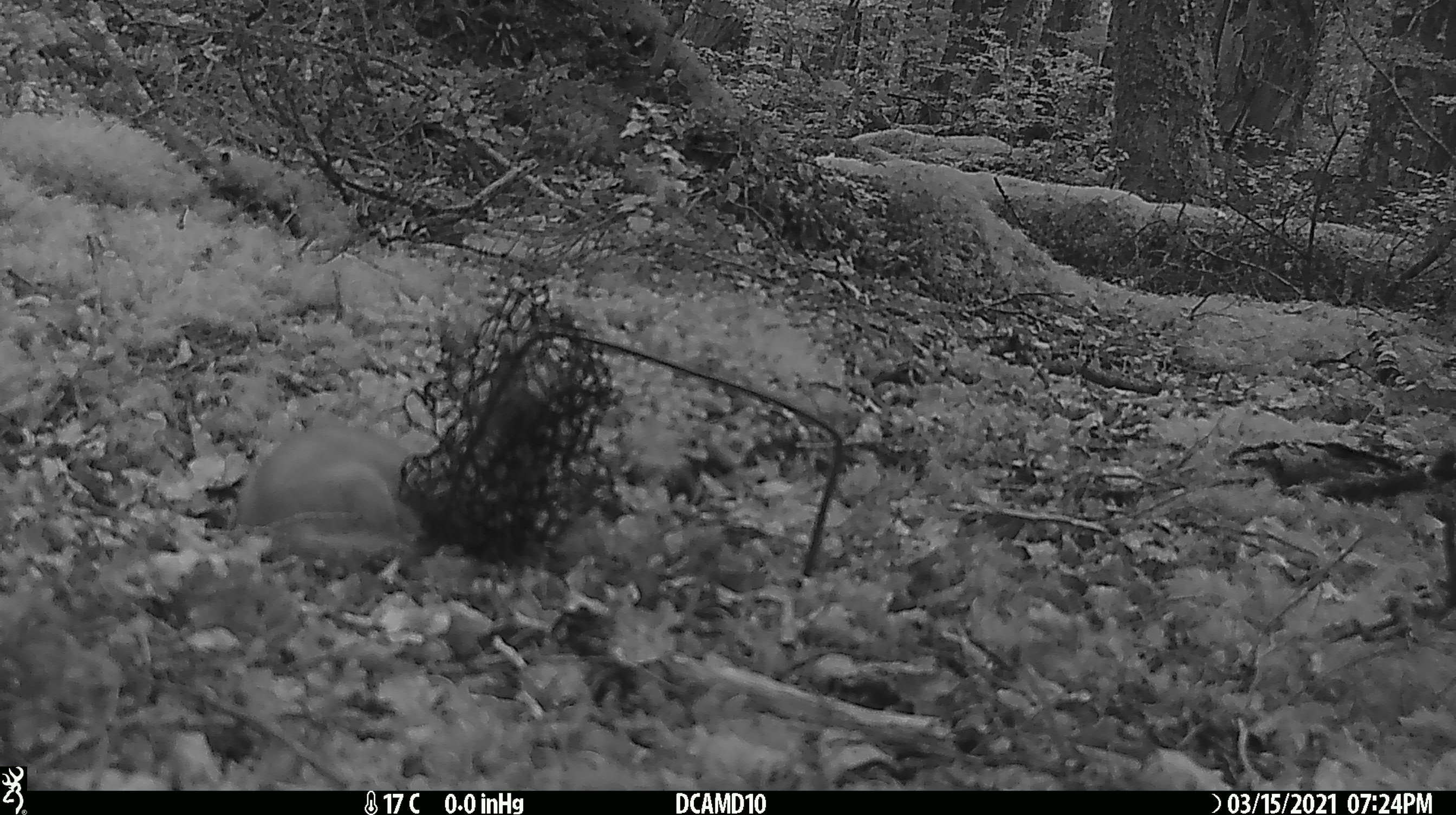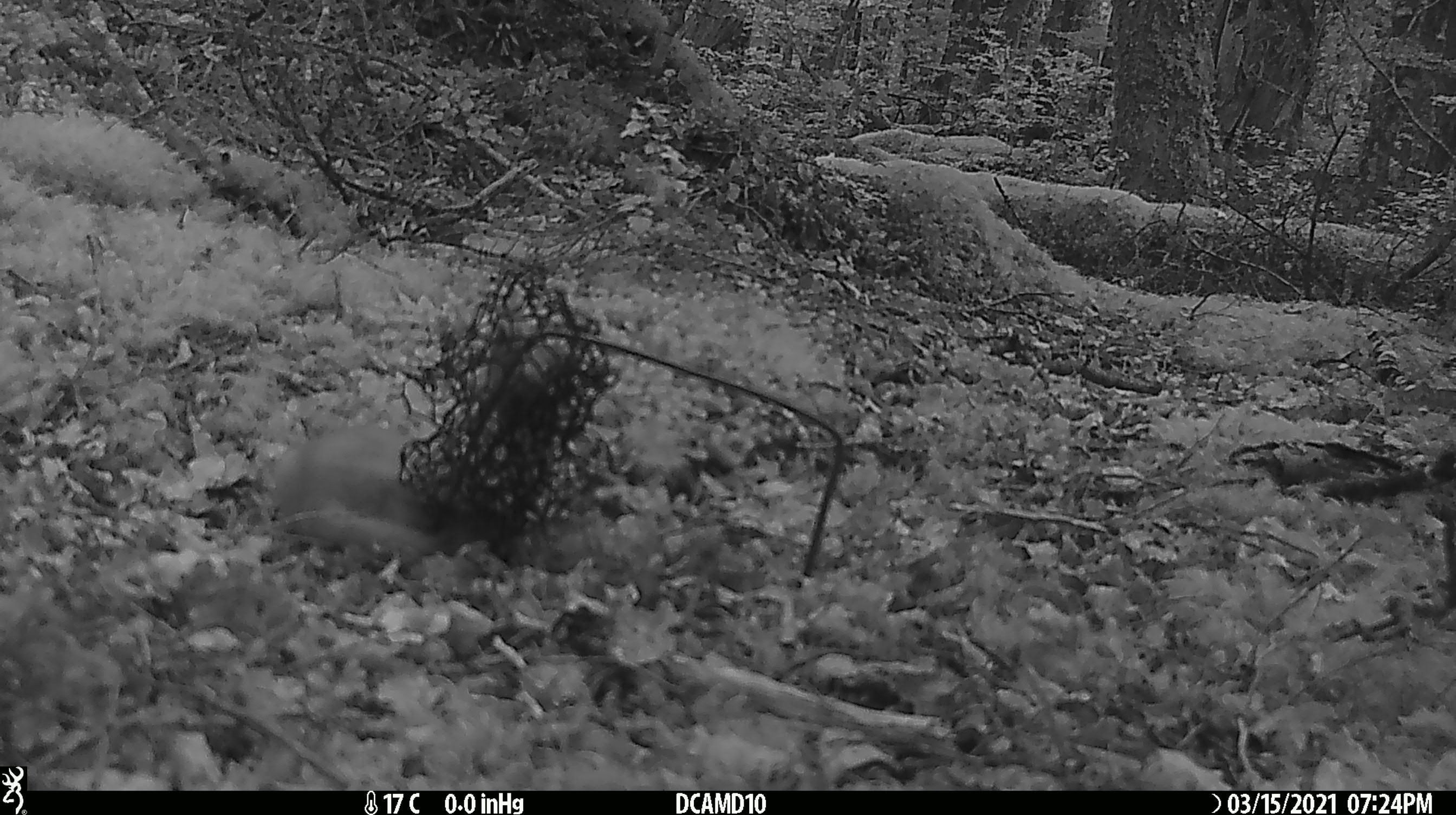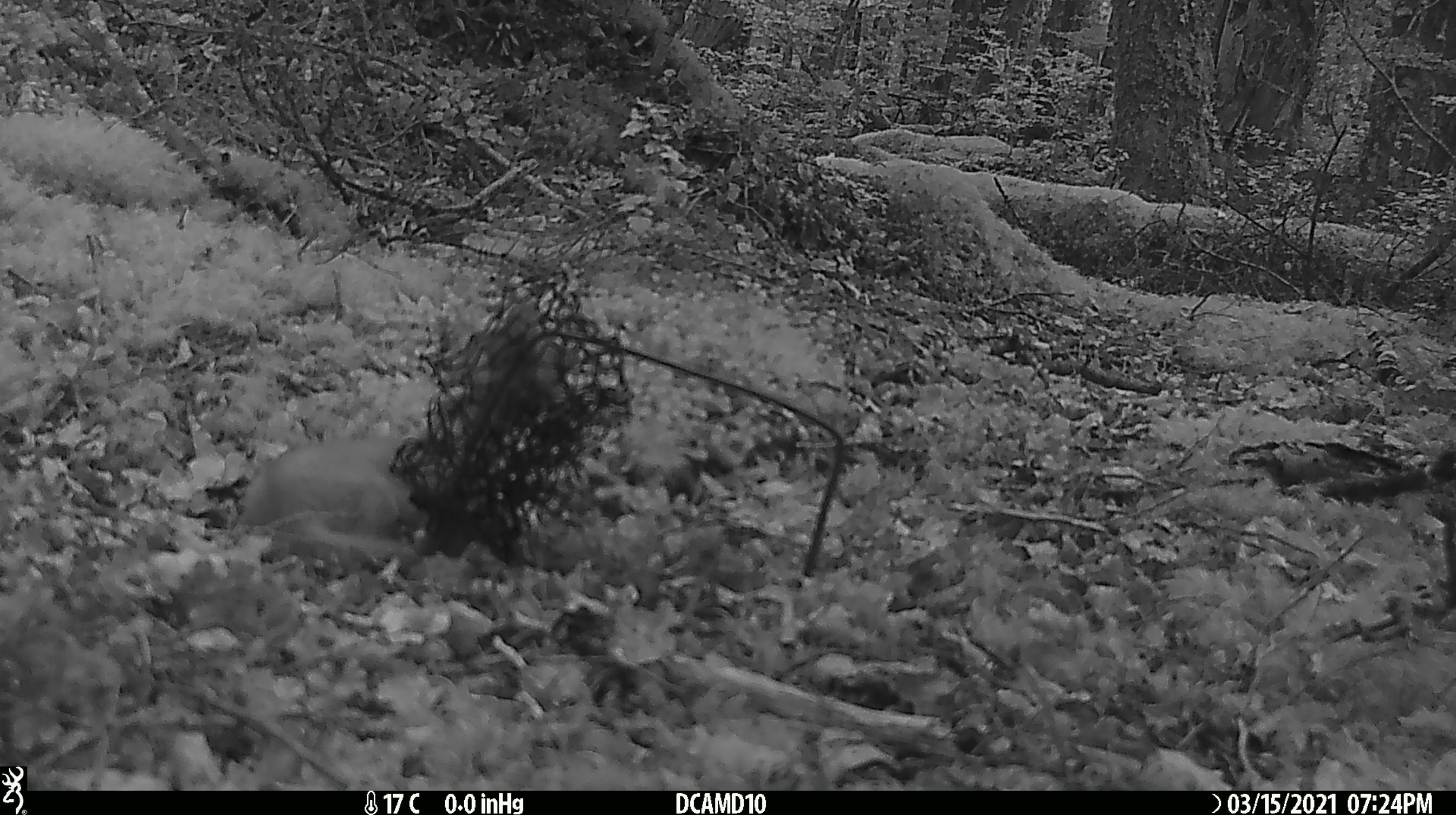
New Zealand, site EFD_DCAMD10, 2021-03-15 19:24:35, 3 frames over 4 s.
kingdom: Animalia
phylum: Chordata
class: Mammalia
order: Carnivora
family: Mustelidae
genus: Mustela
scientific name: Mustela erminea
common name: stoat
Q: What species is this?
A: Stoat (Mustela erminea).